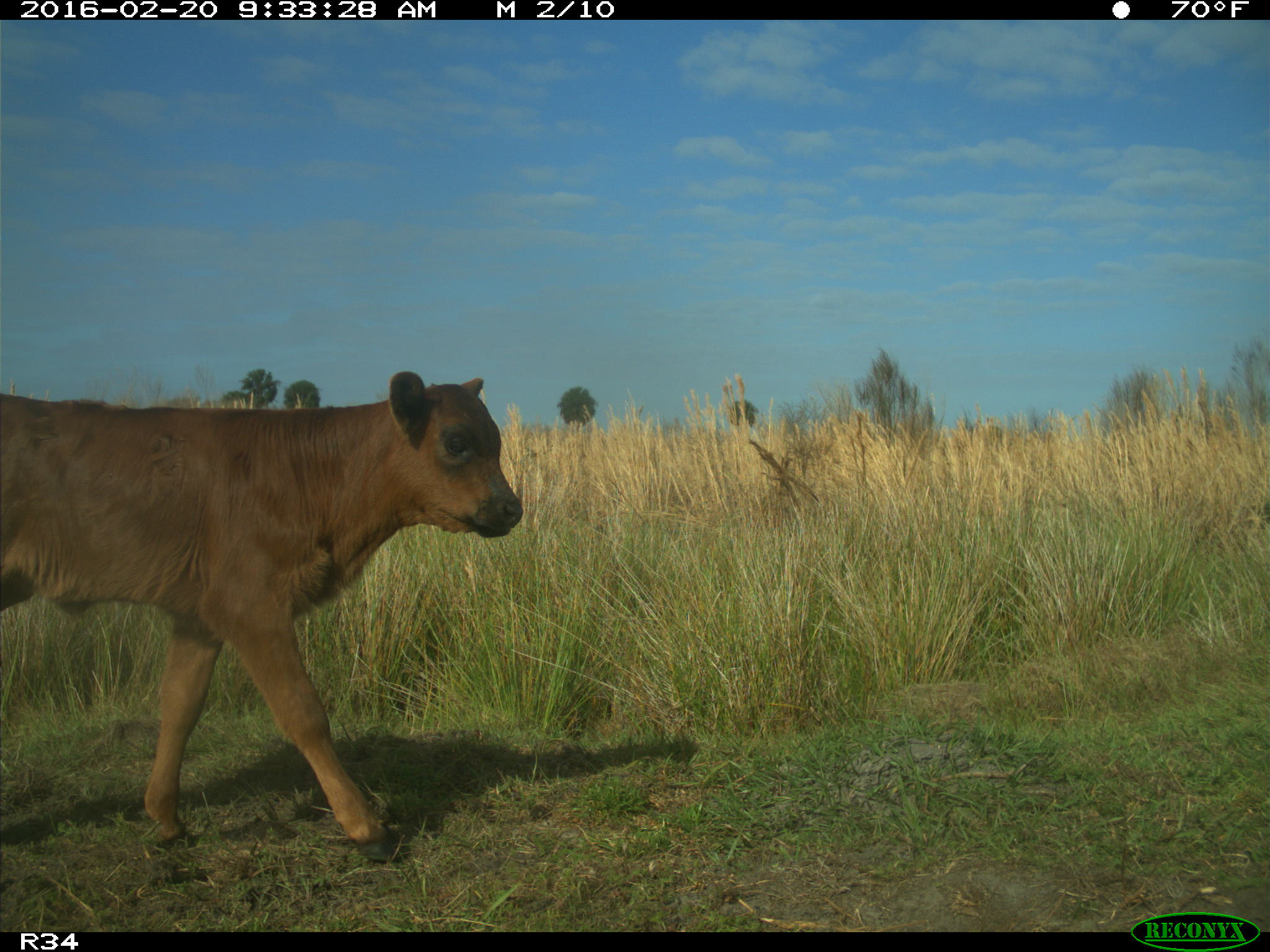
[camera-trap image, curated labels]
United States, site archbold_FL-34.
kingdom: Animalia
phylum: Chordata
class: Mammalia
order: Artiodactyla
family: Bovidae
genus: Bos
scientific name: Bos taurus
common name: domestic cow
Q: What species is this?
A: Bos taurus (domestic cow).